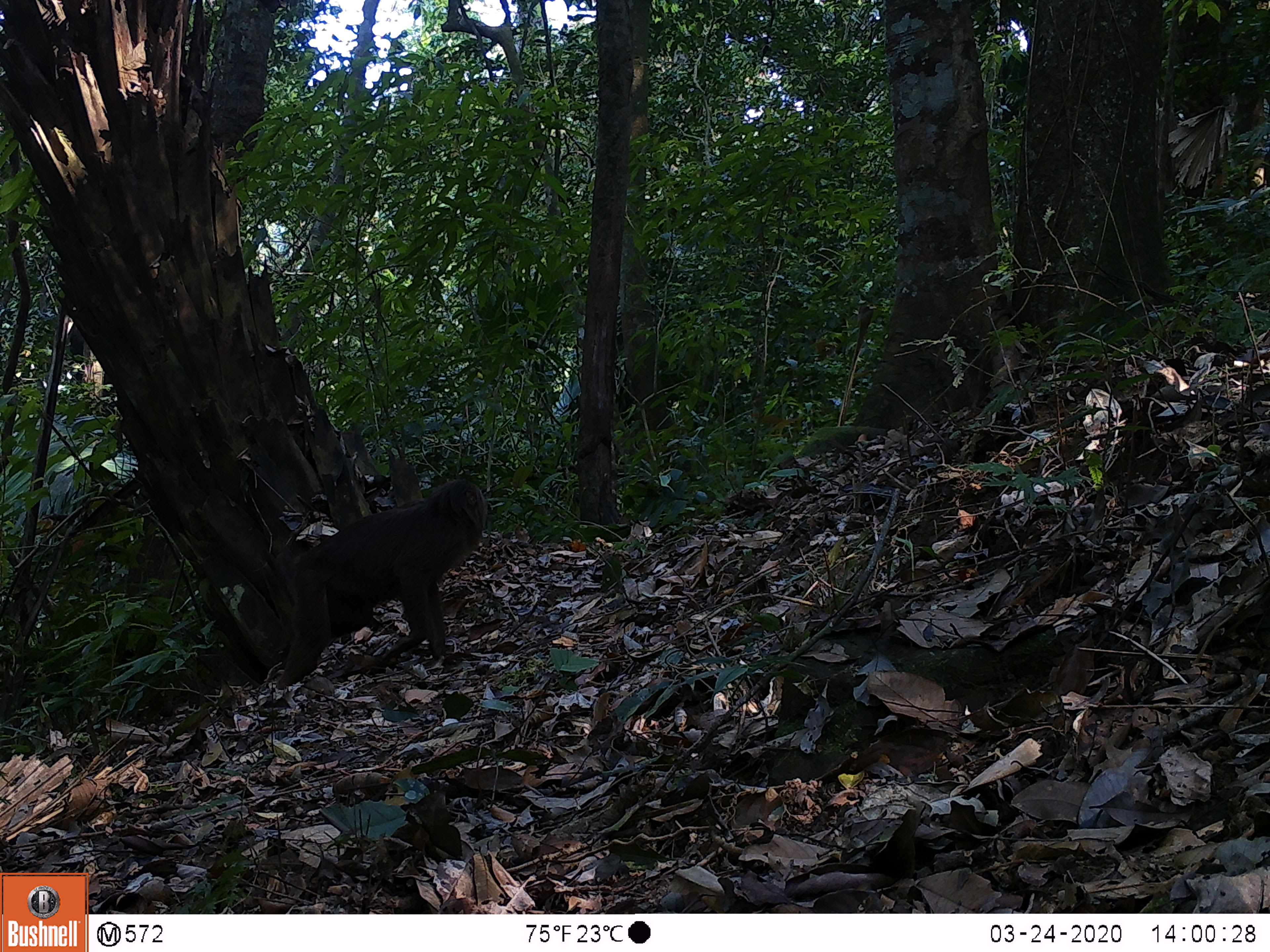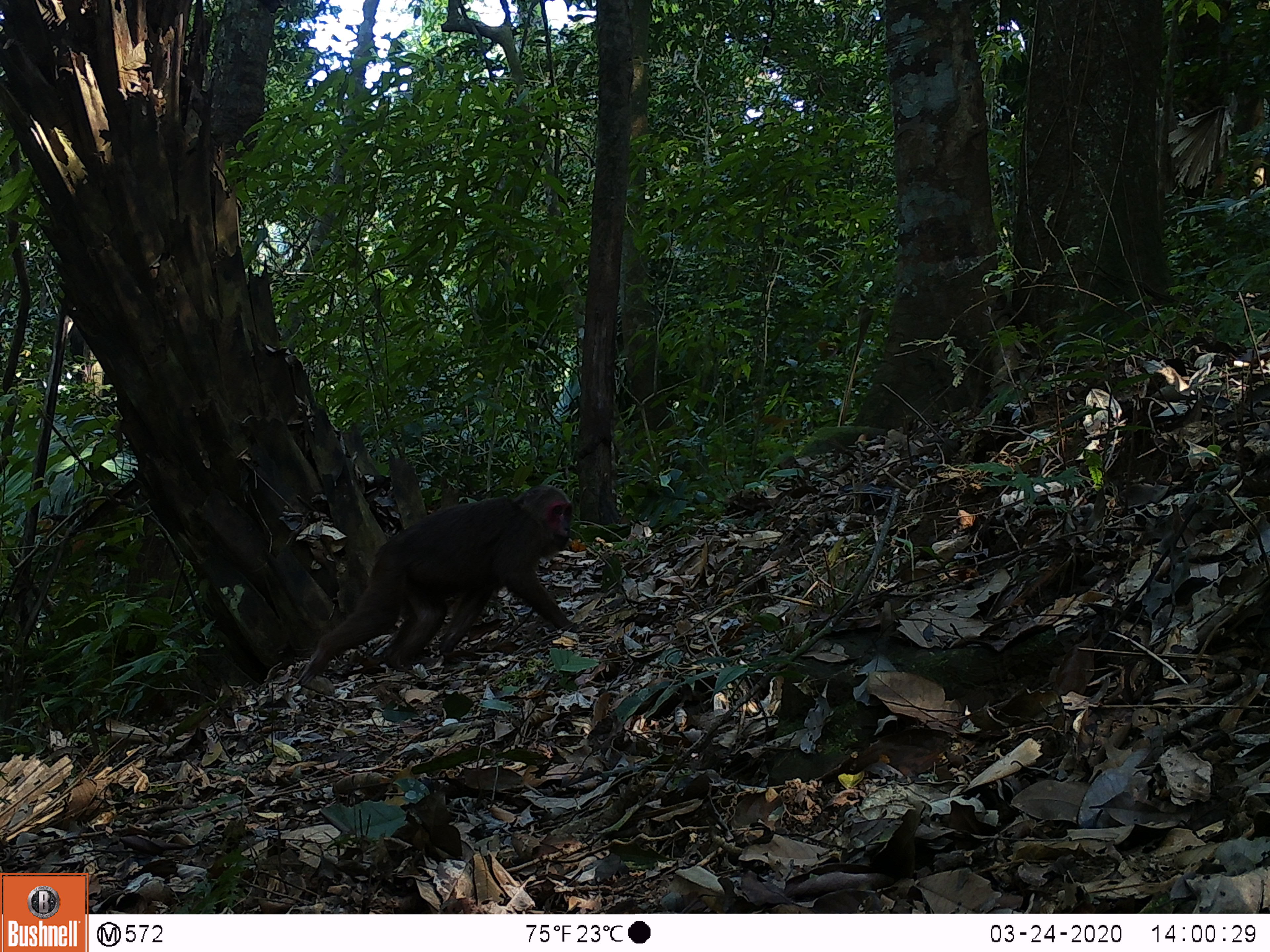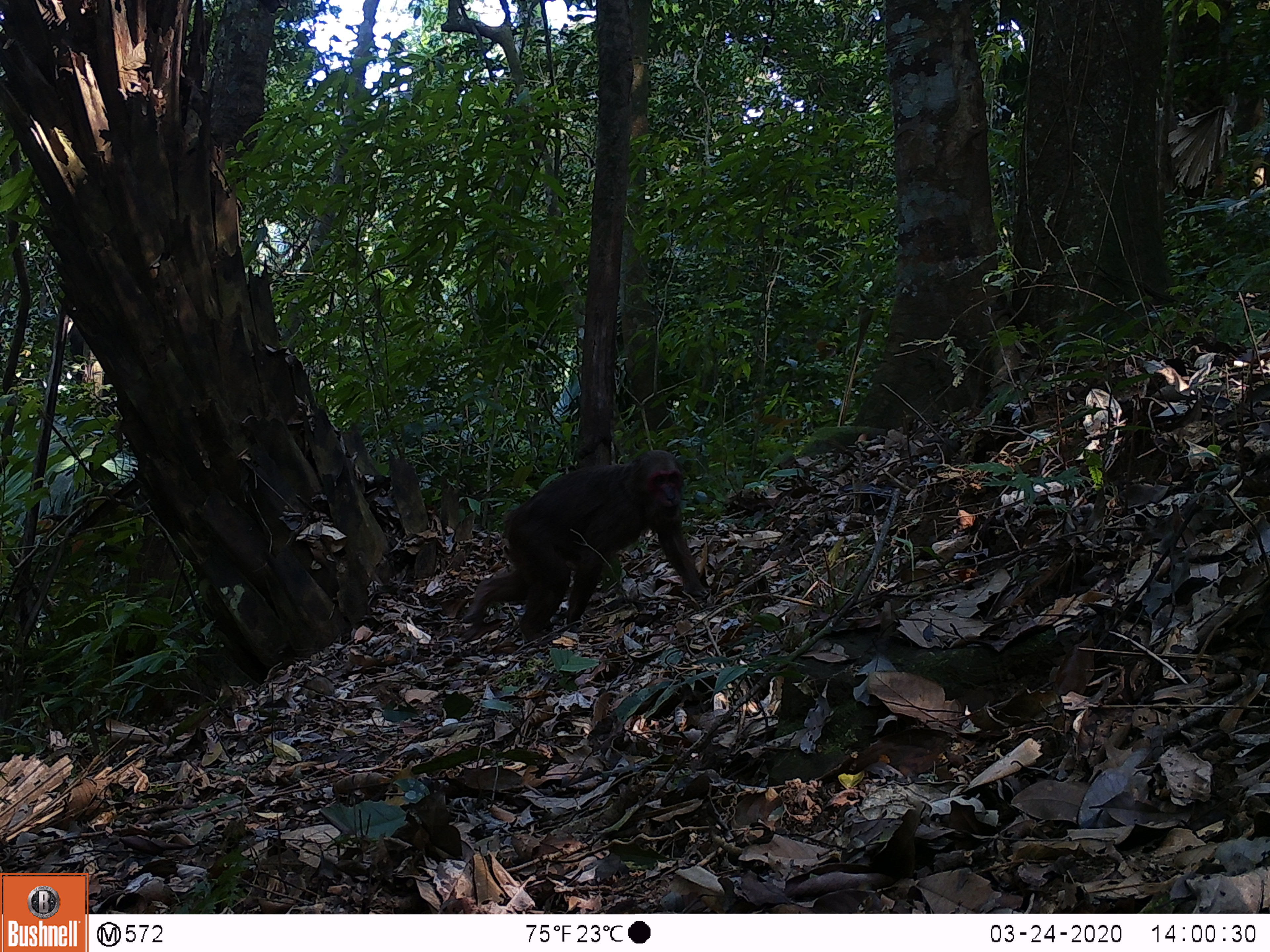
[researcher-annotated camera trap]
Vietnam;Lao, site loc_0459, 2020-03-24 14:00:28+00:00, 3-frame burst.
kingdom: Animalia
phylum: Chordata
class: Mammalia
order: Primates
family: Cercopithecidae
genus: Macaca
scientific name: Macaca arctoides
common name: stump-tailed macaque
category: stump tailed macaque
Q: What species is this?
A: Stump tailed macaque (stump-tailed macaque) (Macaca arctoides).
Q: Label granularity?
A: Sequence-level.